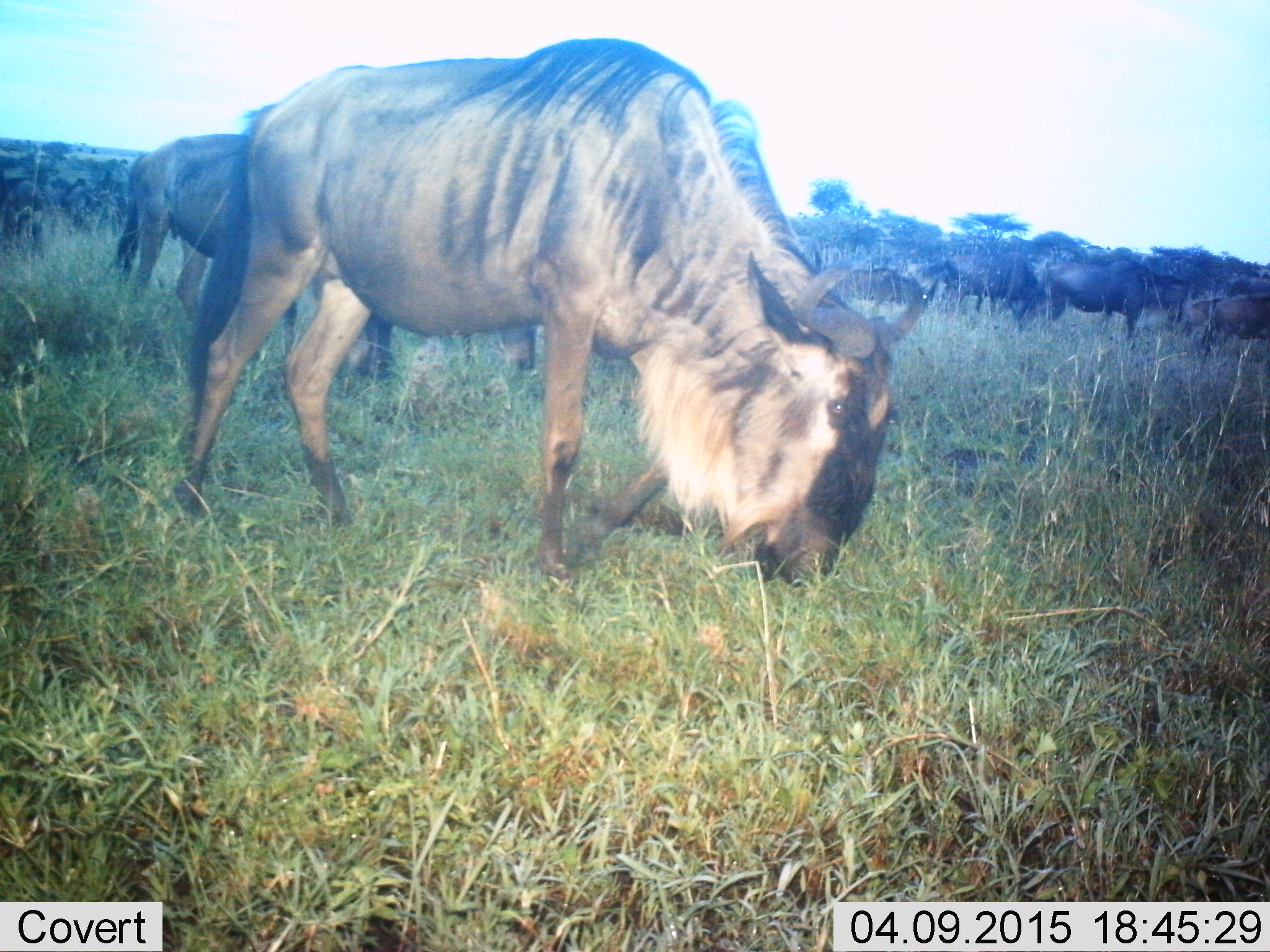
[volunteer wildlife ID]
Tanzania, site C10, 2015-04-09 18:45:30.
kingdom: Animalia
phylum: Chordata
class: Mammalia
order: Artiodactyla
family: Bovidae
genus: Connochaetes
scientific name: Connochaetes taurinus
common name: blue wildebeest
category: wildebeest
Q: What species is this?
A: Wildebeest (blue wildebeest) (Connochaetes taurinus).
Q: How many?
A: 11-50.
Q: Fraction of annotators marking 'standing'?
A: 45%.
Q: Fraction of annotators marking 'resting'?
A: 9%.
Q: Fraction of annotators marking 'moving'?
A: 36%.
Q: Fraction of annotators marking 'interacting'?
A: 0%.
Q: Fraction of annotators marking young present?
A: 9%.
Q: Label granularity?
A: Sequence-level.